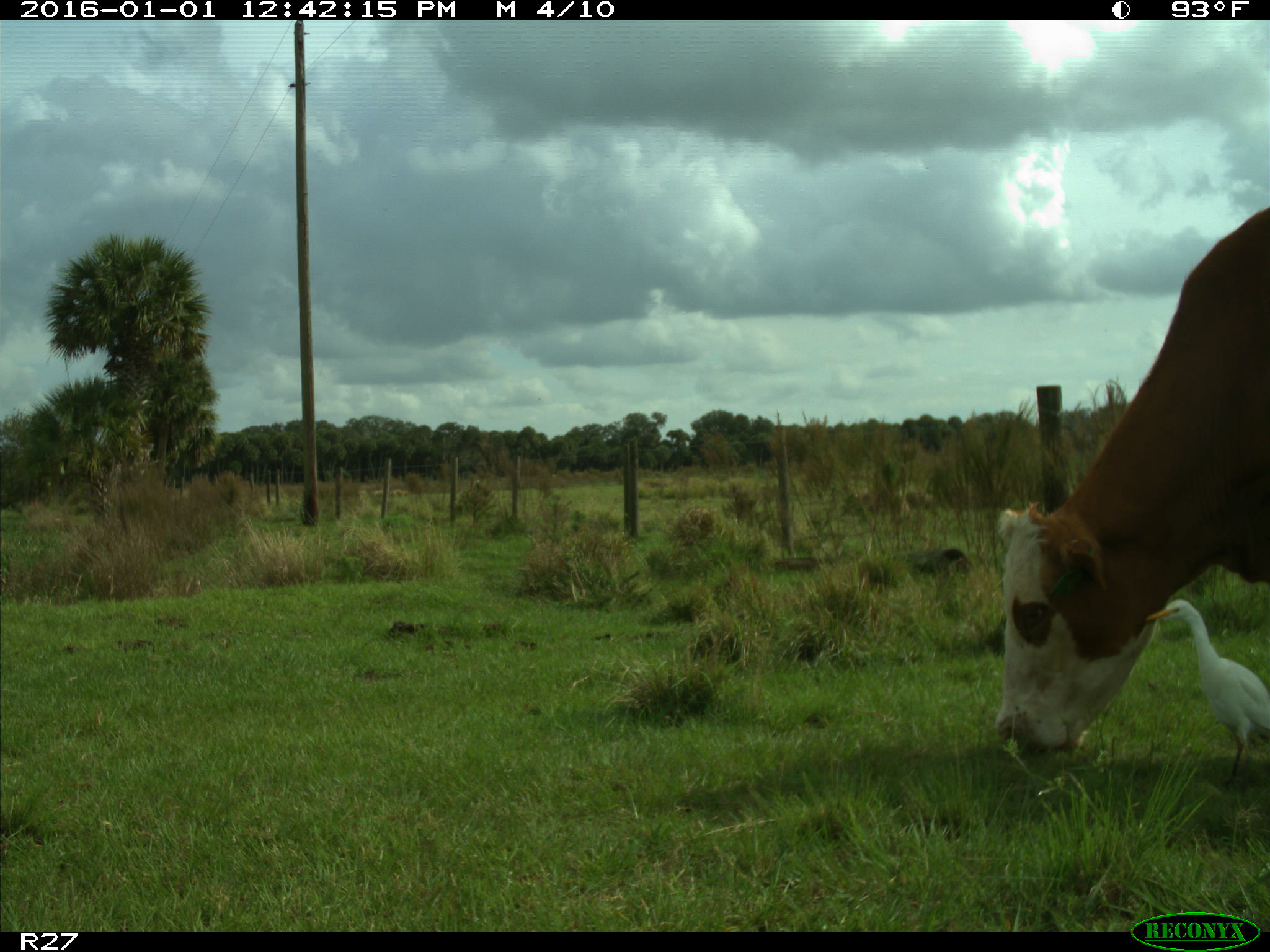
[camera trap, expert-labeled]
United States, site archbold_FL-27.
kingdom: Animalia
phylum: Chordata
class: Mammalia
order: Artiodactyla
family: Bovidae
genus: Bos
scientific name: Bos taurus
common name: domestic cow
Bos taurus (domestic cow).